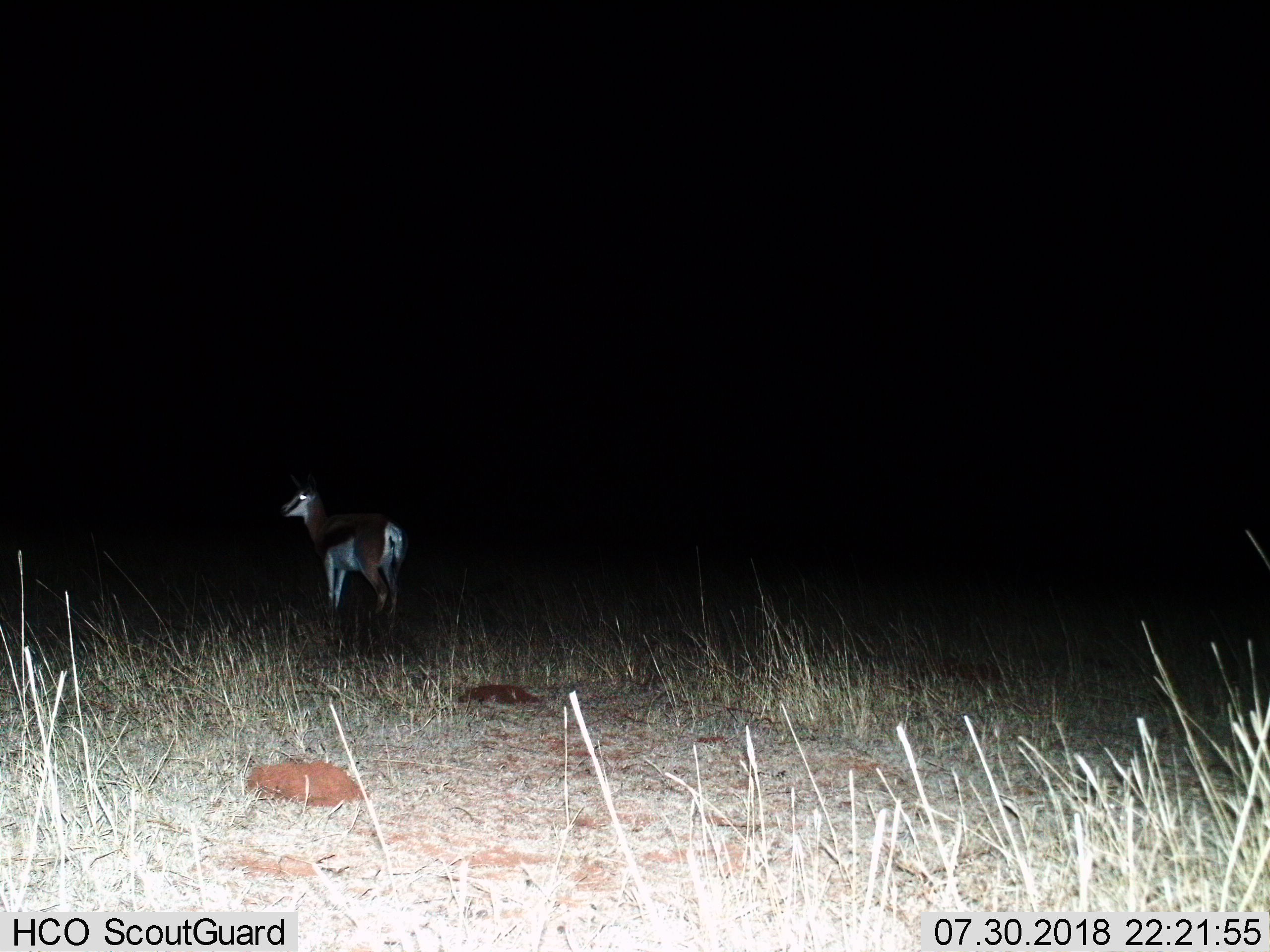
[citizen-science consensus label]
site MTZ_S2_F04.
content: unidentified animal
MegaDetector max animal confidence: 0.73